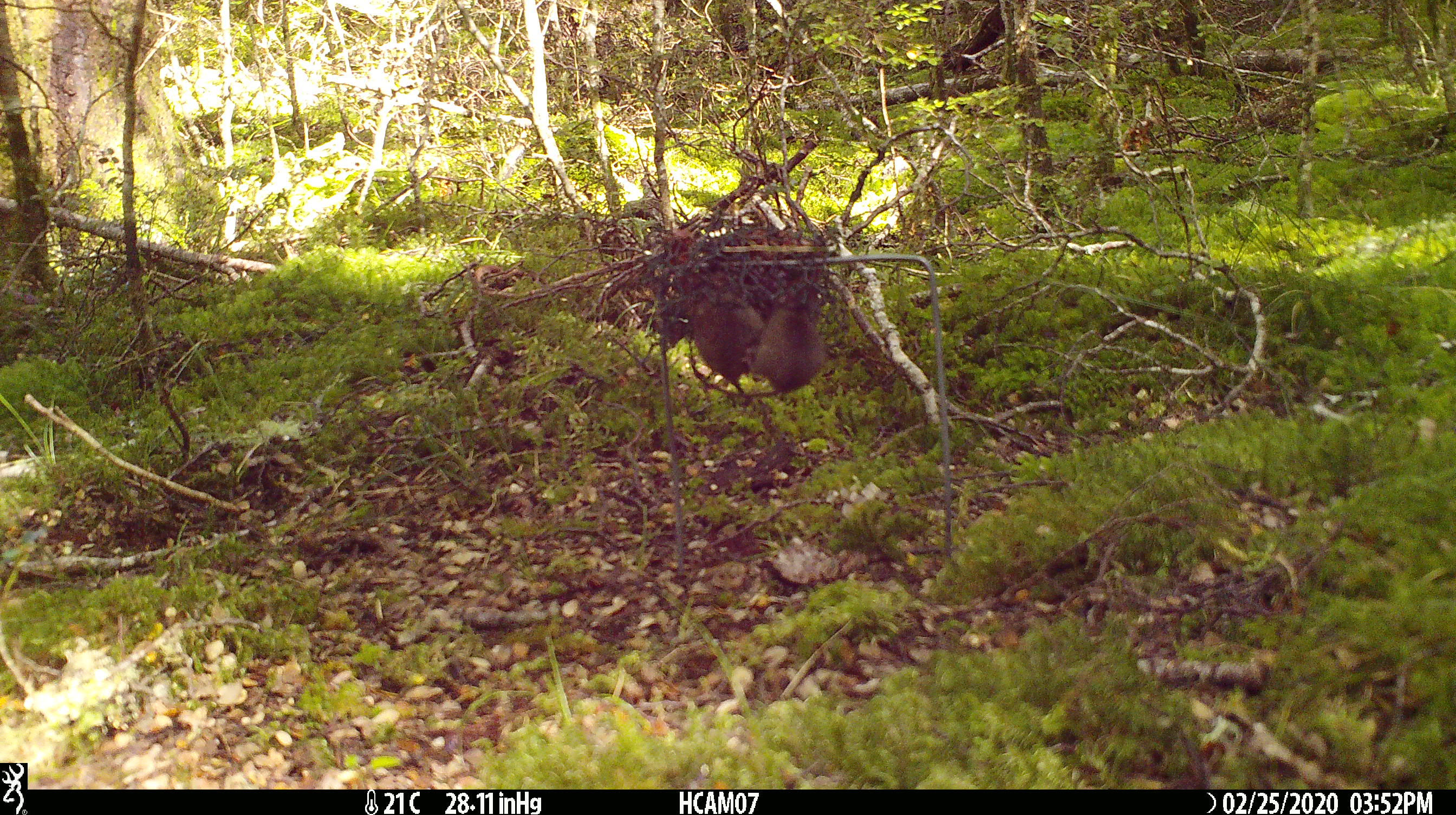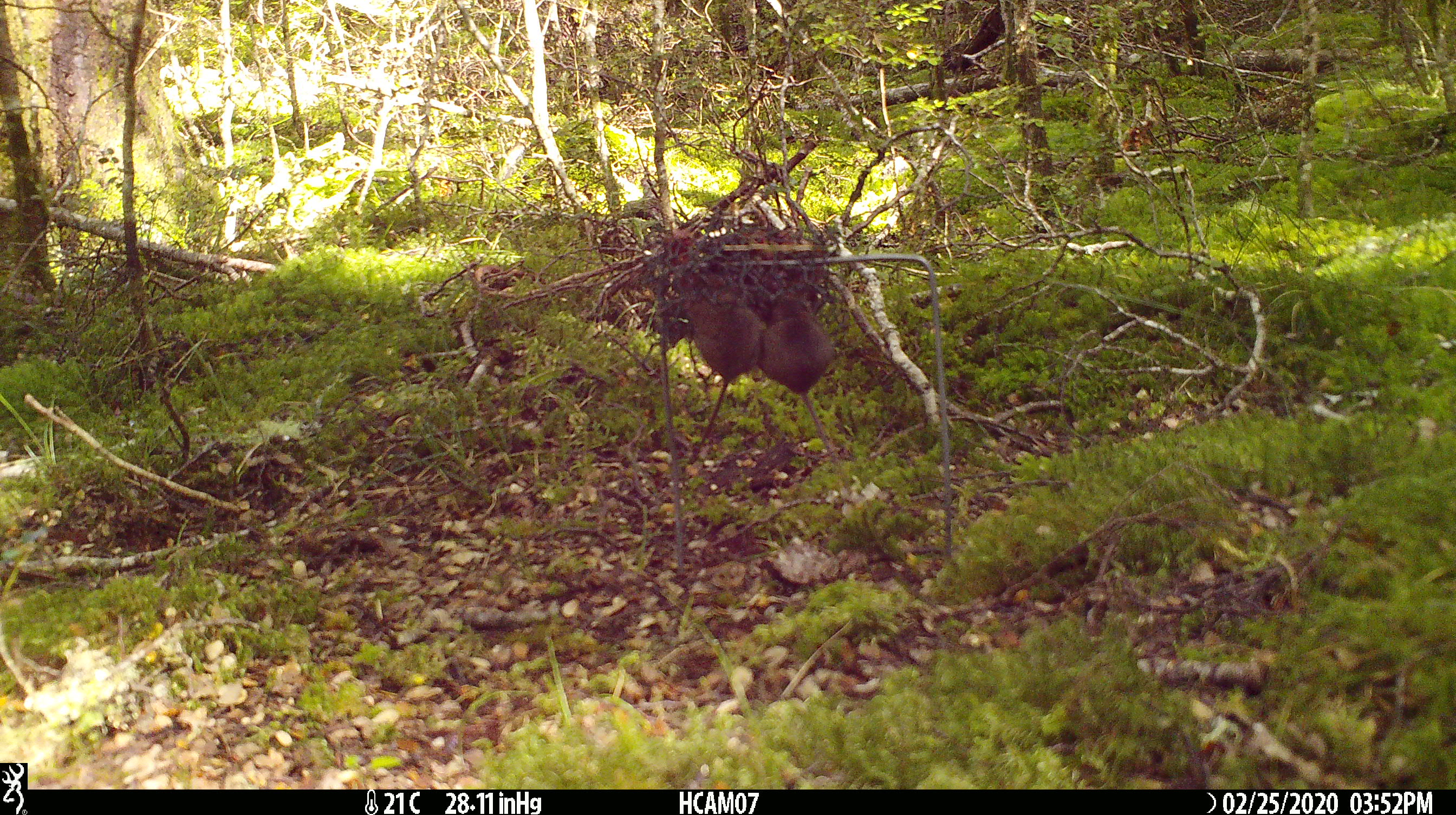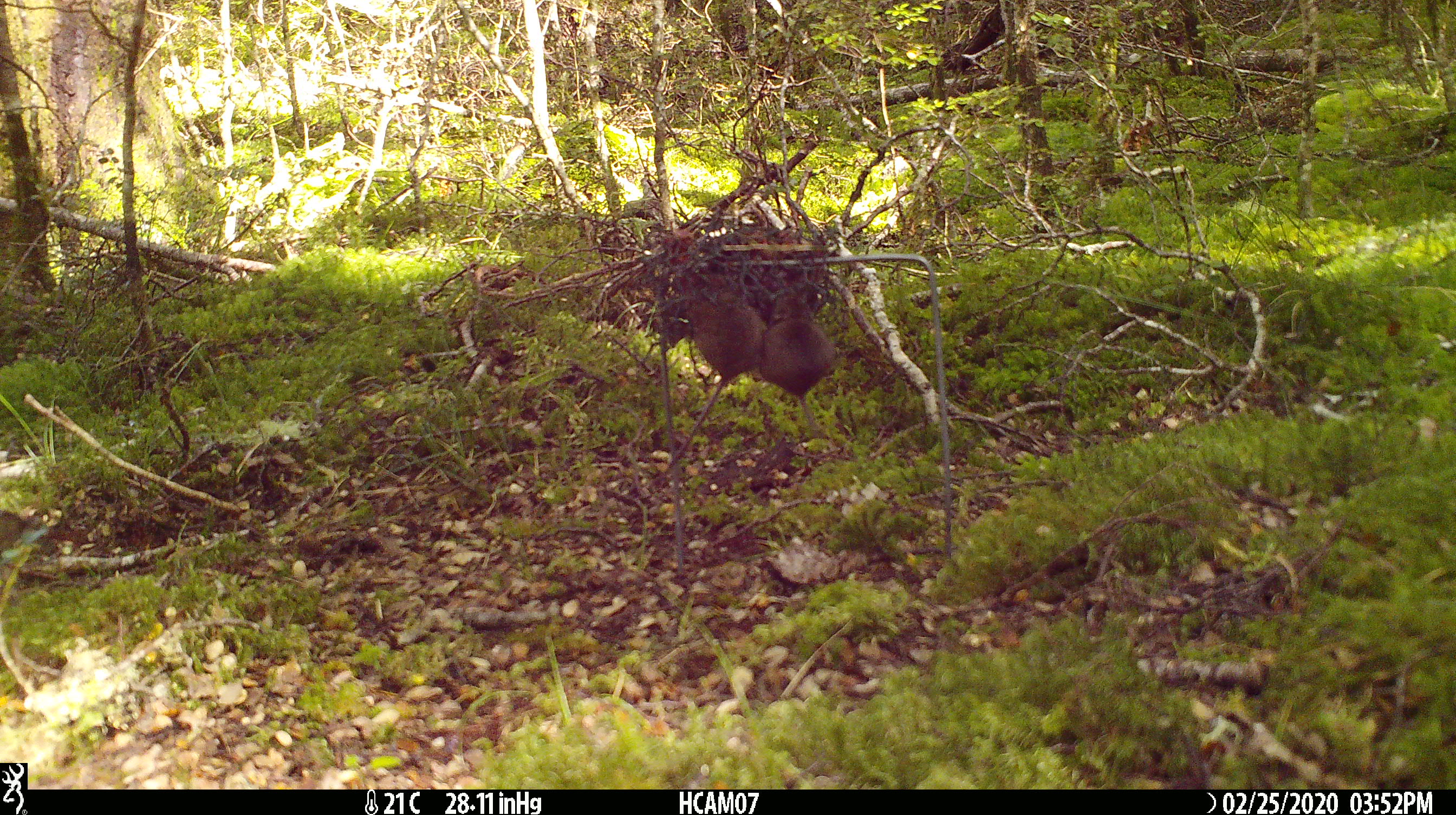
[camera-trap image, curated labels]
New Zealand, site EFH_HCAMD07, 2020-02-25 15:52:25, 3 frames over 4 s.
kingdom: Animalia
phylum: Chordata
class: Mammalia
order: Rodentia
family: Muridae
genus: Mus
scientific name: Mus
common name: mouse